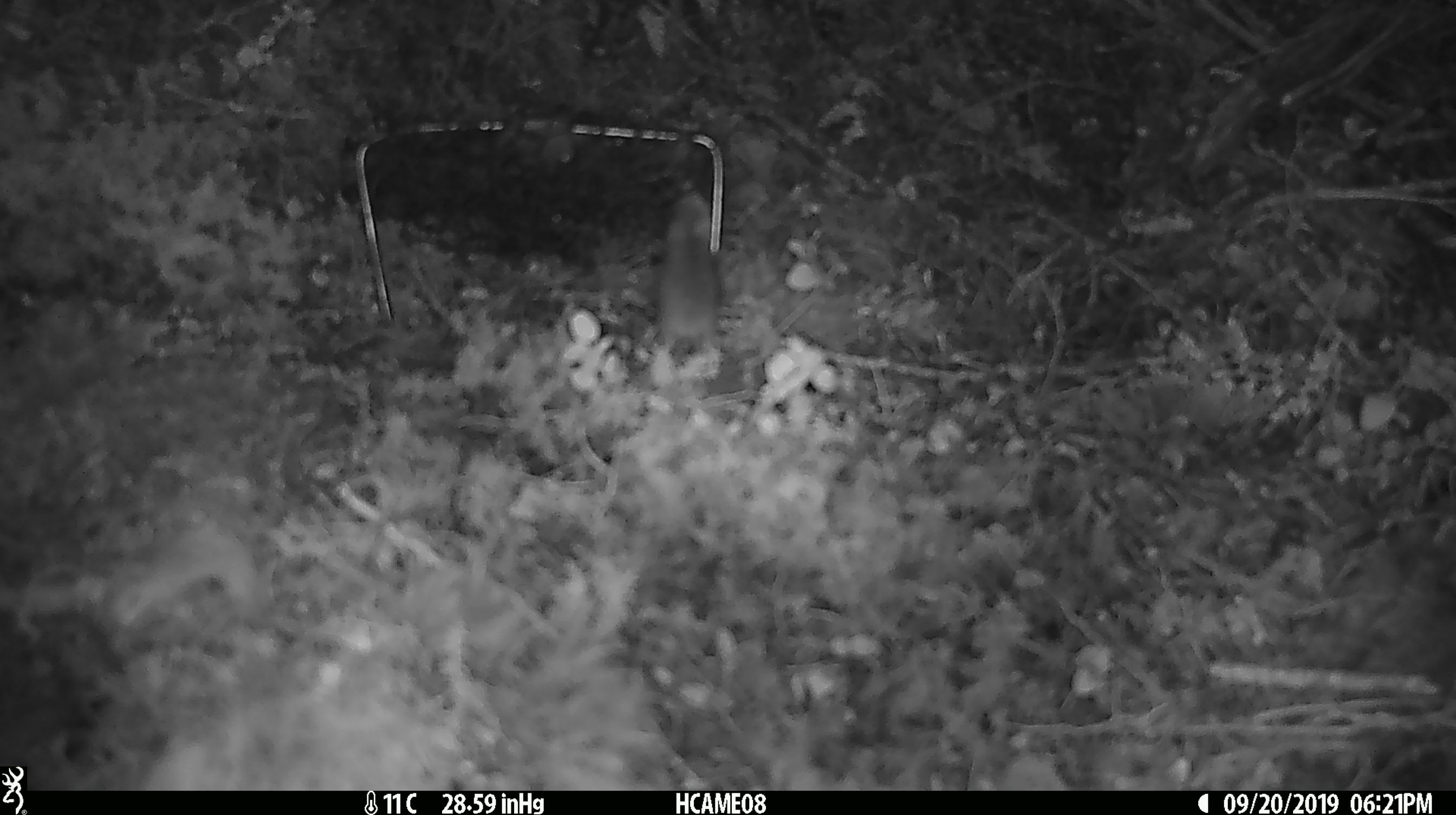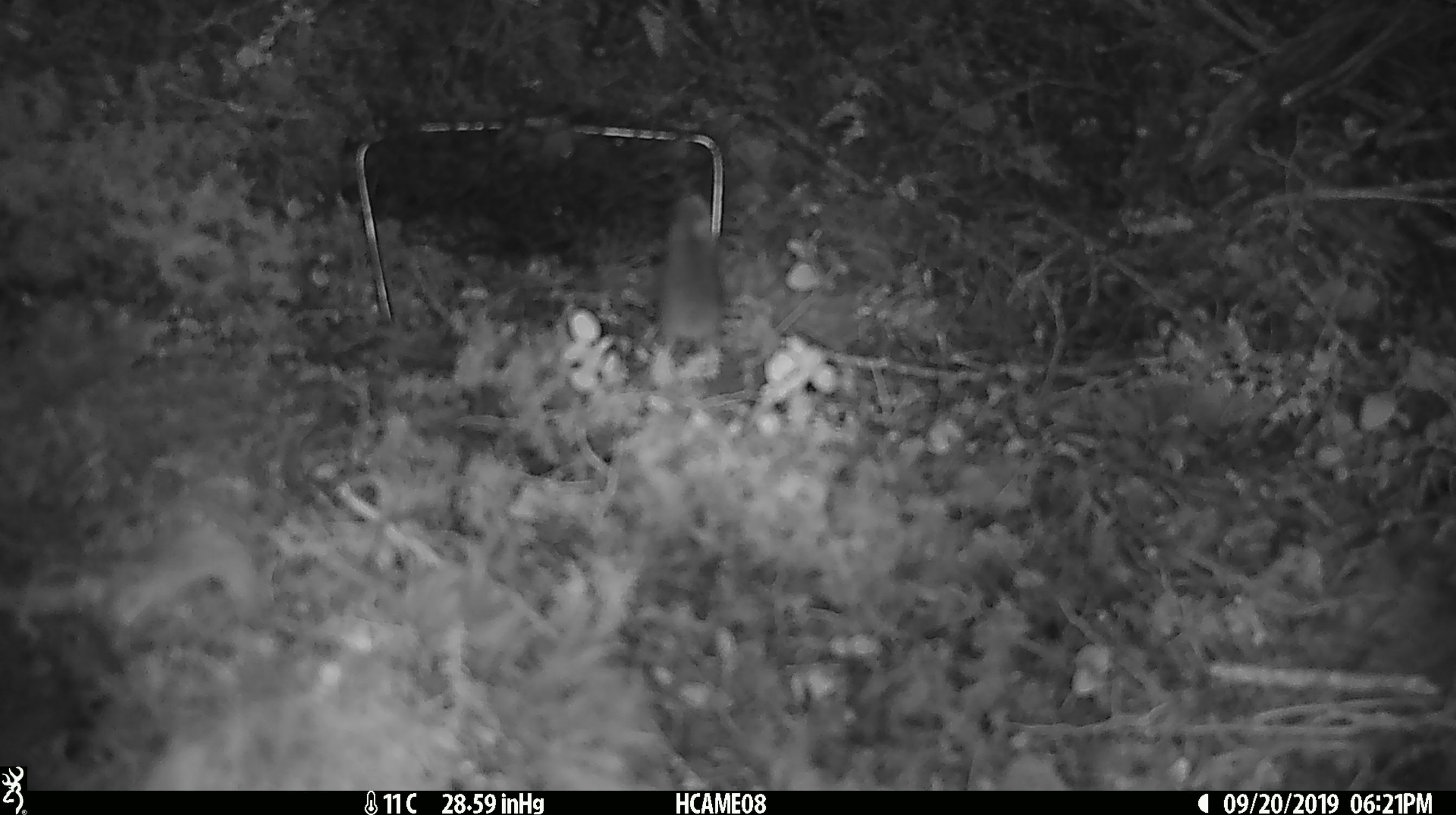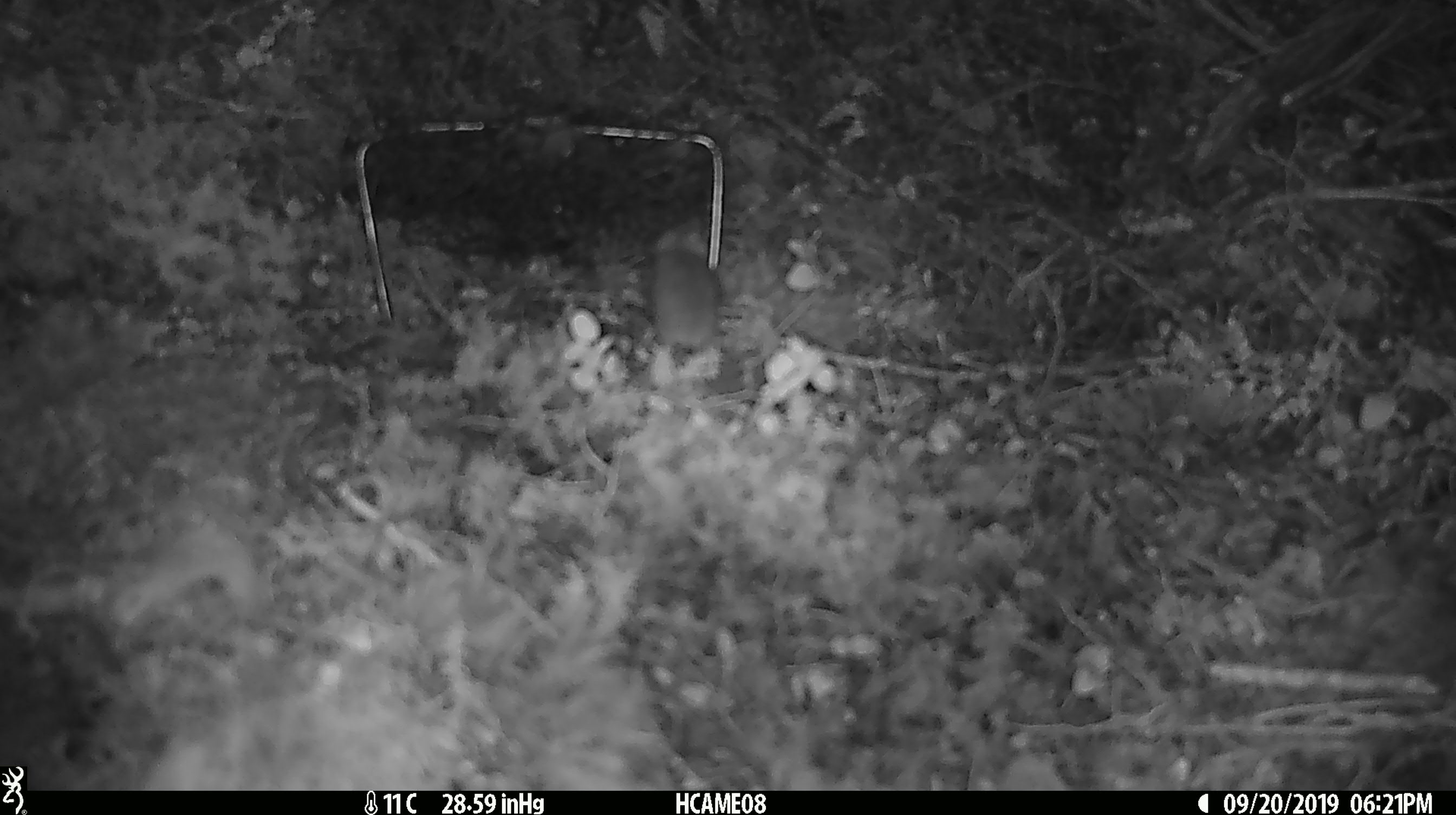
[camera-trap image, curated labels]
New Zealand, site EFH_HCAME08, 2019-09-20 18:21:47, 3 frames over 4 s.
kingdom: Animalia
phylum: Chordata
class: Mammalia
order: Rodentia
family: Muridae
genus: Mus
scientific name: Mus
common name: mouse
Mouse (Mus).